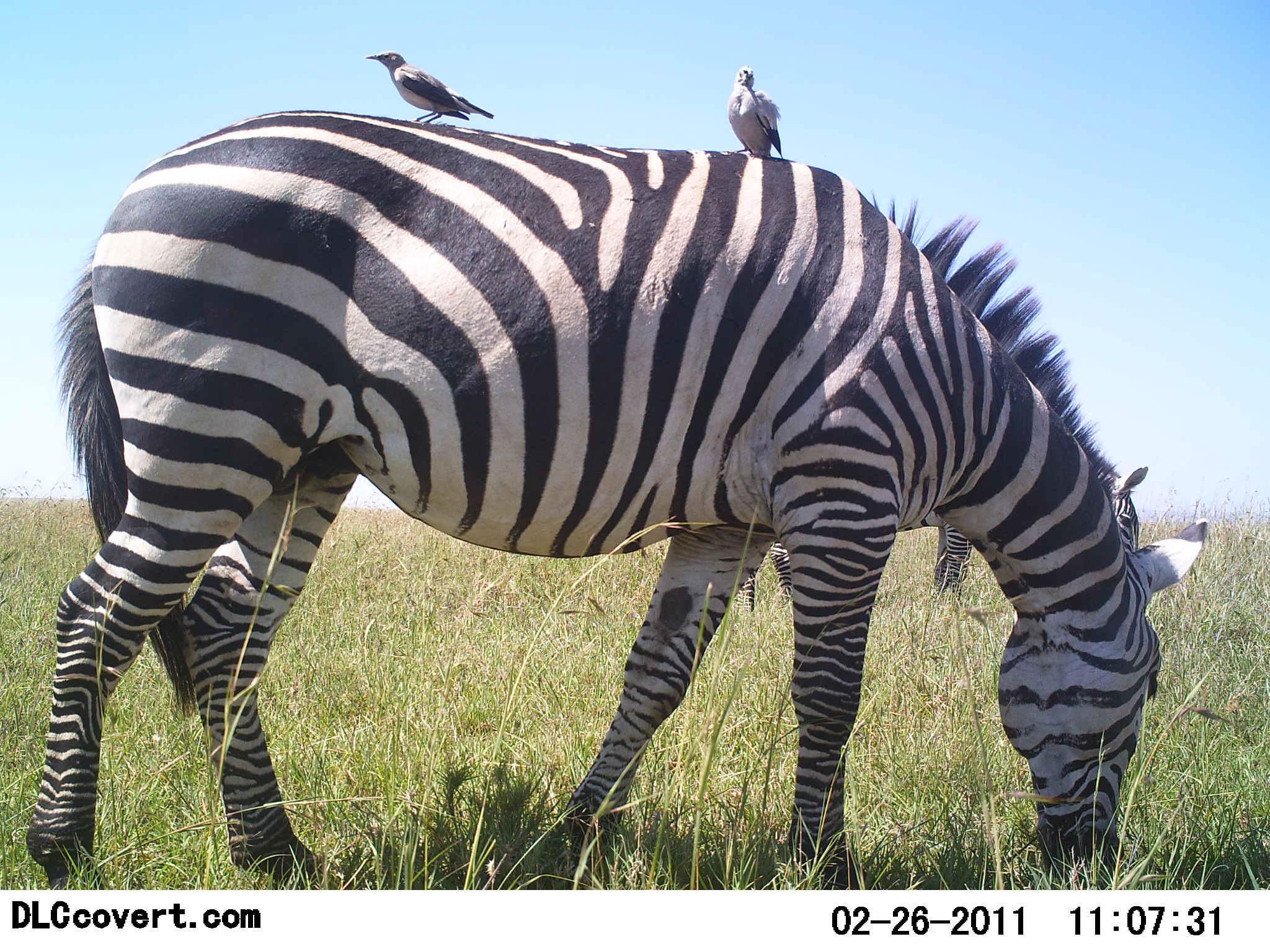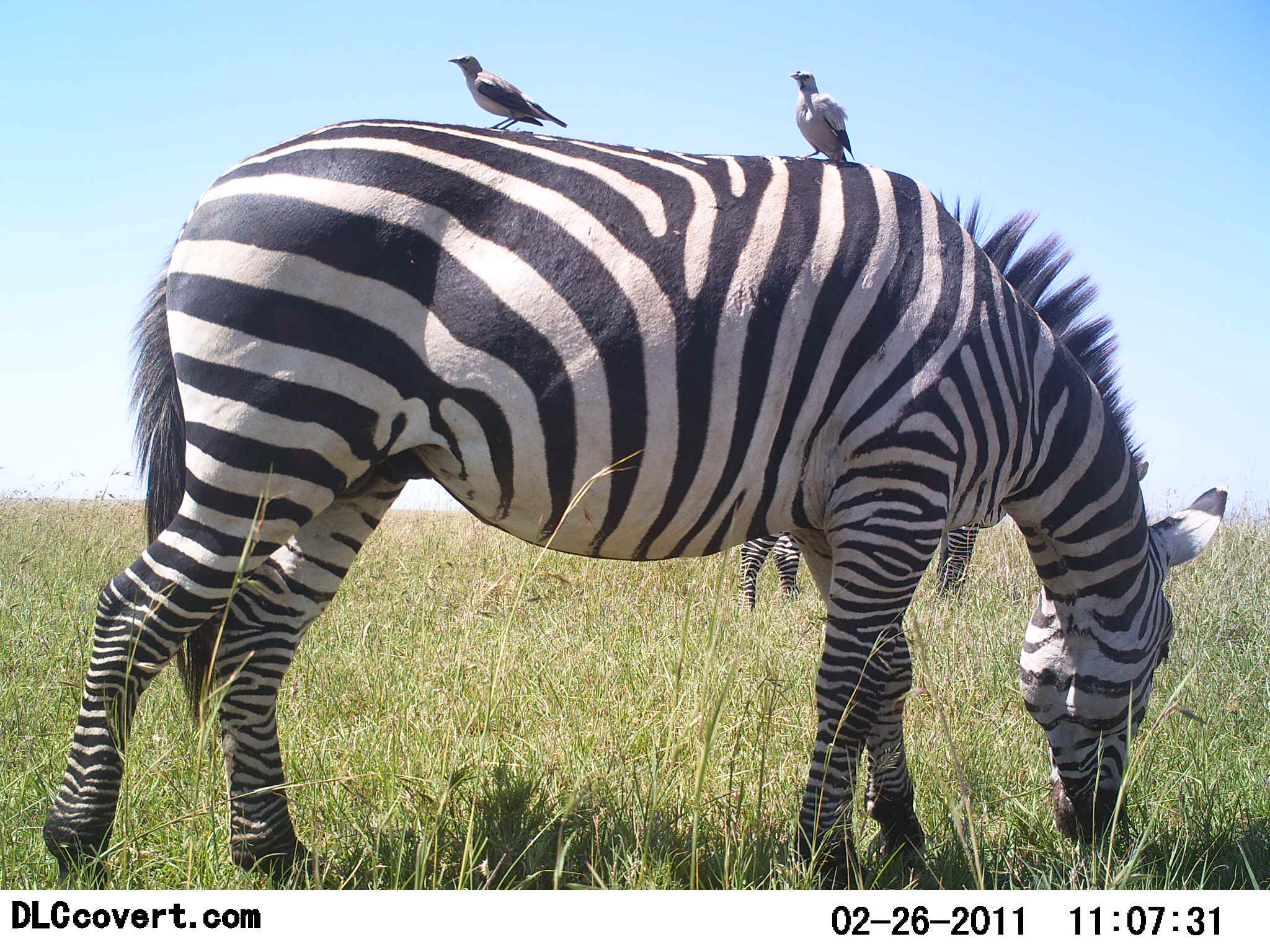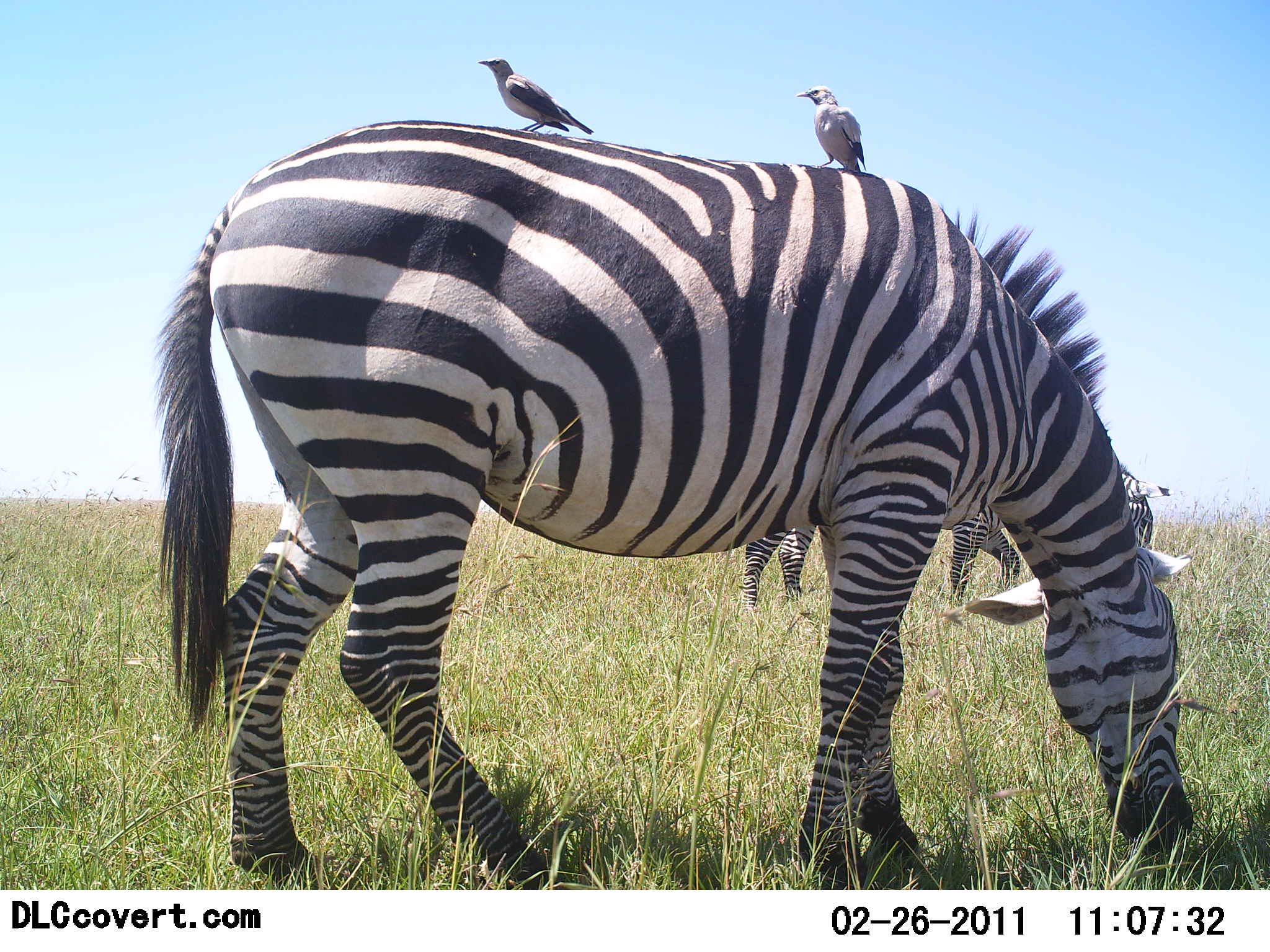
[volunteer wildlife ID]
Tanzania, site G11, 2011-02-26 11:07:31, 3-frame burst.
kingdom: Animalia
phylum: Chordata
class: Aves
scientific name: Aves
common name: bird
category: otherbird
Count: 2.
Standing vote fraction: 83%.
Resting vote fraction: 17%.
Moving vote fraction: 8%.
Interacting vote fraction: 8%.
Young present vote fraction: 0%.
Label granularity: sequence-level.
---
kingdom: Animalia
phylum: Chordata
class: Mammalia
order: Perissodactyla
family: Equidae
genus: Equus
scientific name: Equus quagga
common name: plains zebra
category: zebra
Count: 2.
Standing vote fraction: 36%.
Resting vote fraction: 0%.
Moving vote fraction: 7%.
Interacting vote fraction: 0%.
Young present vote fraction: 0%.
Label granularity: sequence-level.